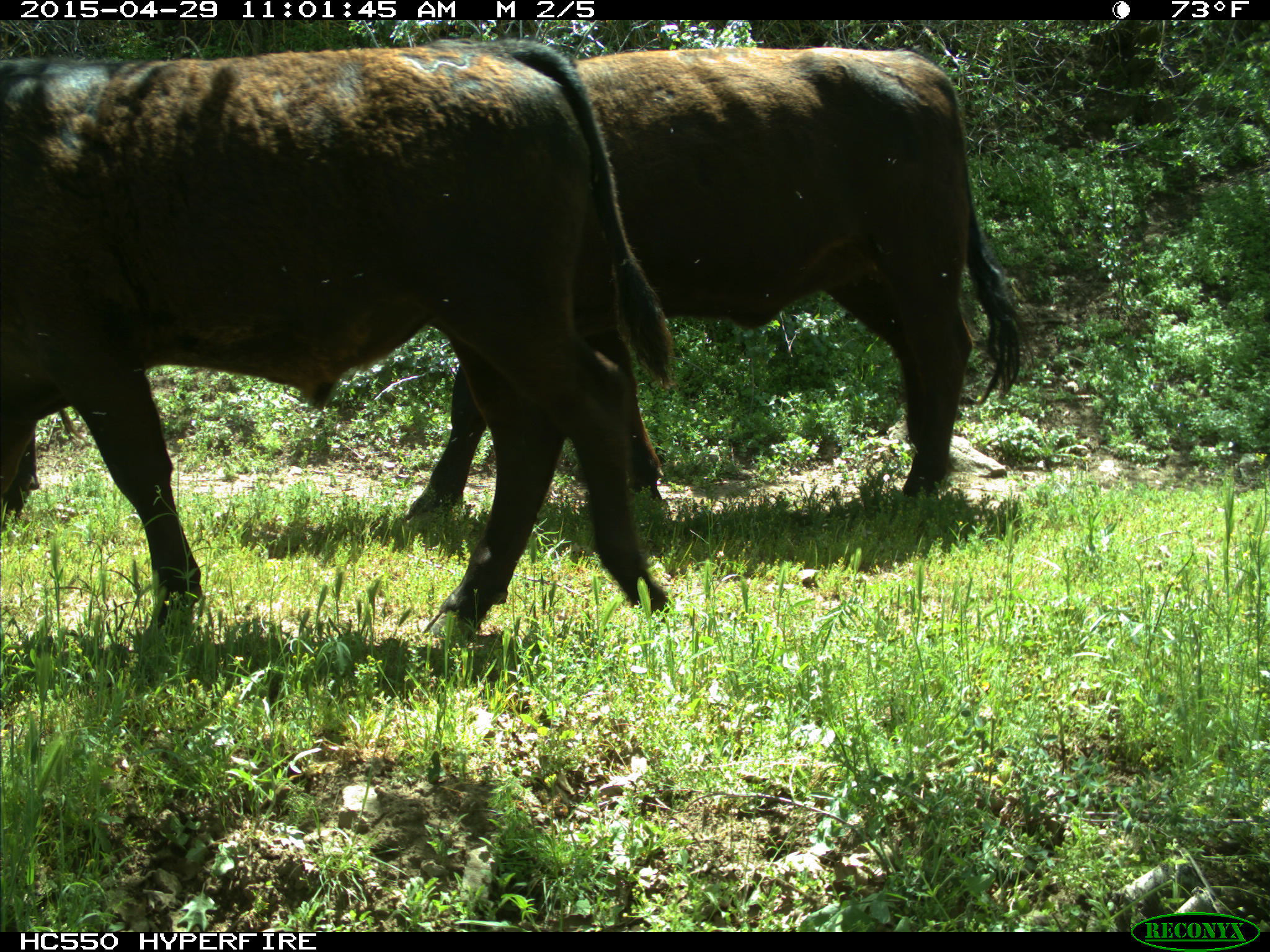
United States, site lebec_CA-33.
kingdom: Animalia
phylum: Chordata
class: Mammalia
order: Artiodactyla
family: Bovidae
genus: Bos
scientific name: Bos taurus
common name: domestic cow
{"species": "Bos taurus (domestic cow)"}